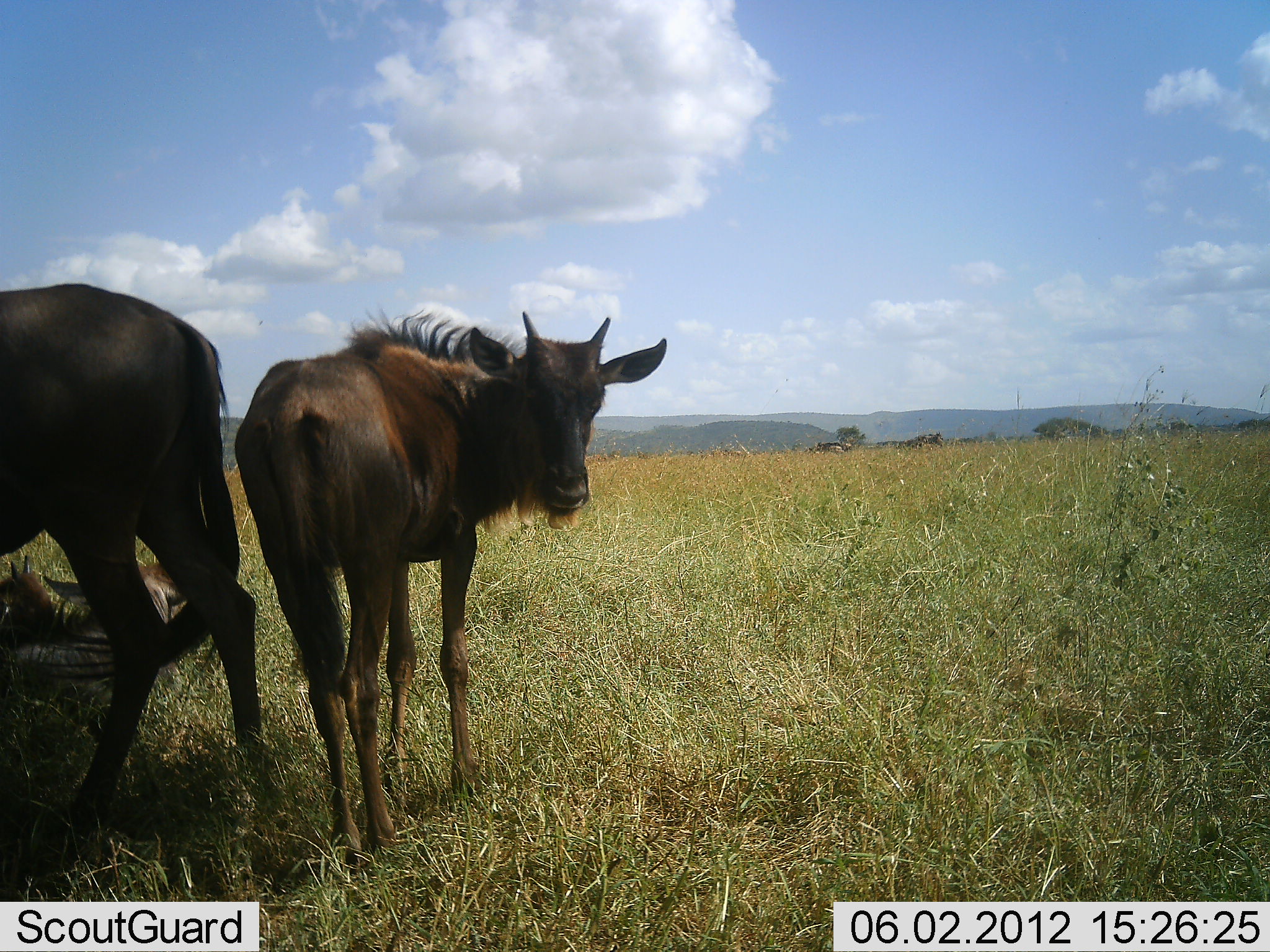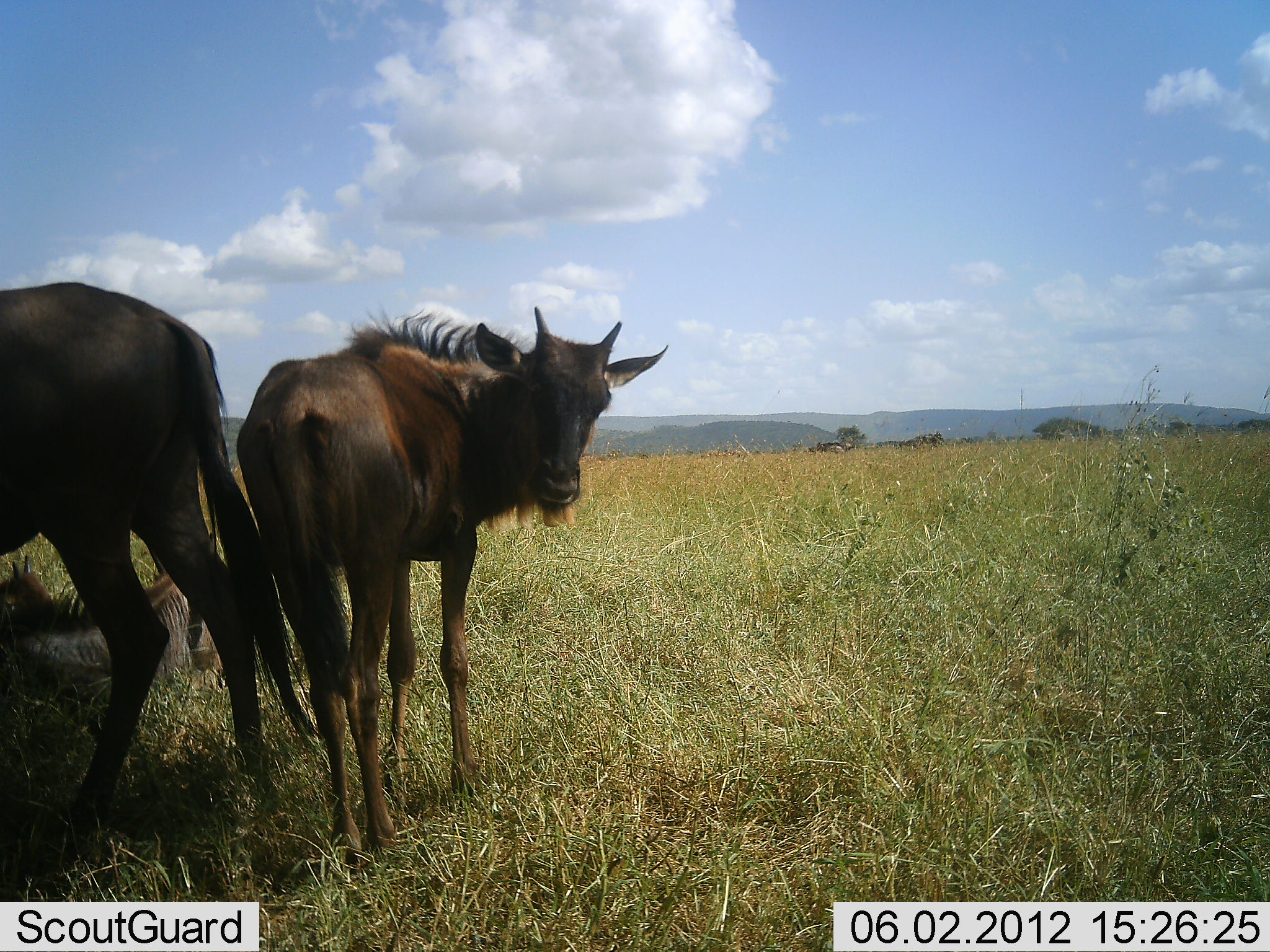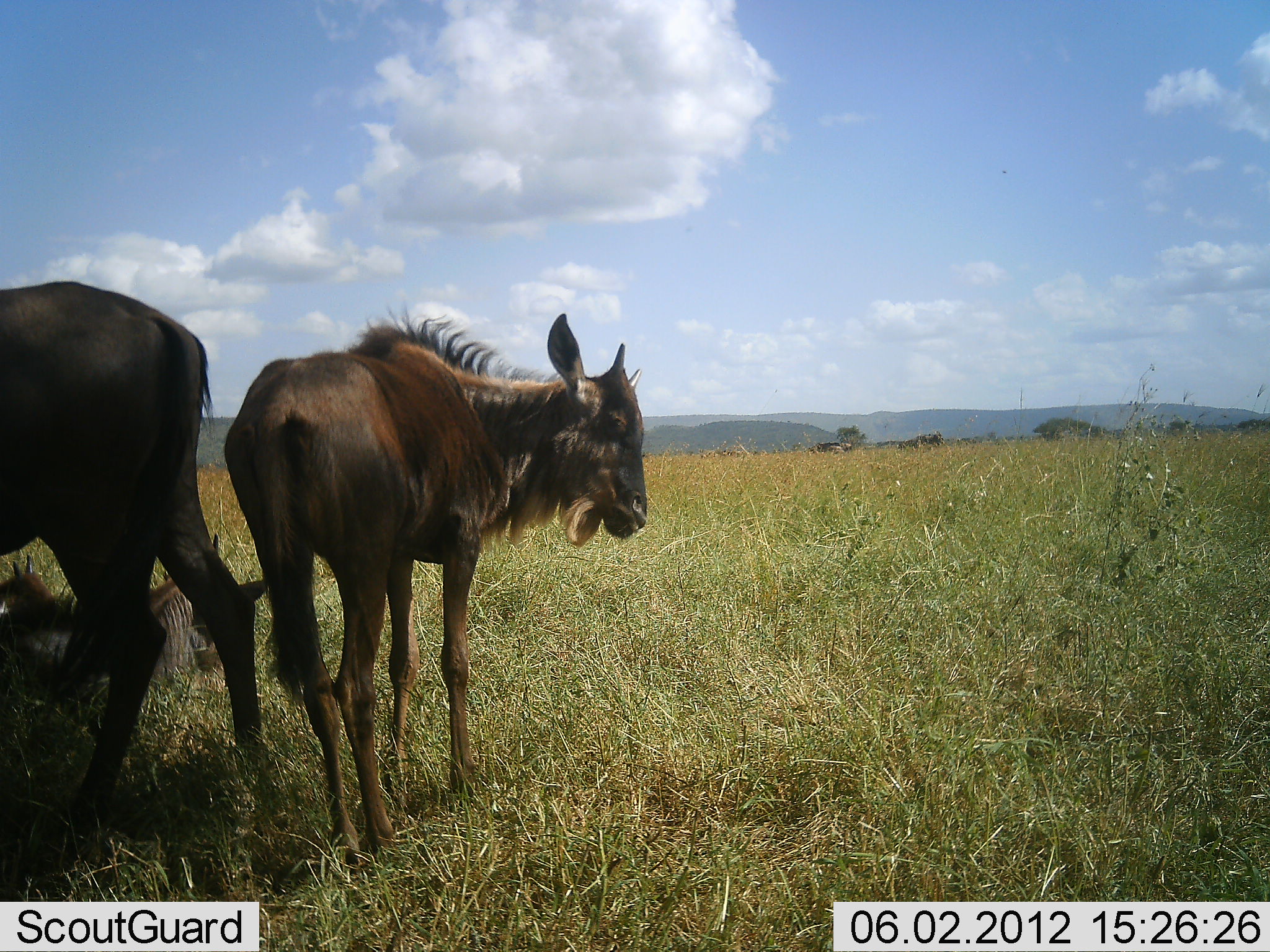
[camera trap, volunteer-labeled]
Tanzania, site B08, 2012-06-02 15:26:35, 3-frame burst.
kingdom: Animalia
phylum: Chordata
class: Mammalia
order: Artiodactyla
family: Bovidae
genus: Connochaetes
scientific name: Connochaetes taurinus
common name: blue wildebeest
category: wildebeest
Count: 3.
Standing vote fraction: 91%.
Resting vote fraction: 64%.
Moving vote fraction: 18%.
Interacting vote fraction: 0%.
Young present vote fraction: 82%.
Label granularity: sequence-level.